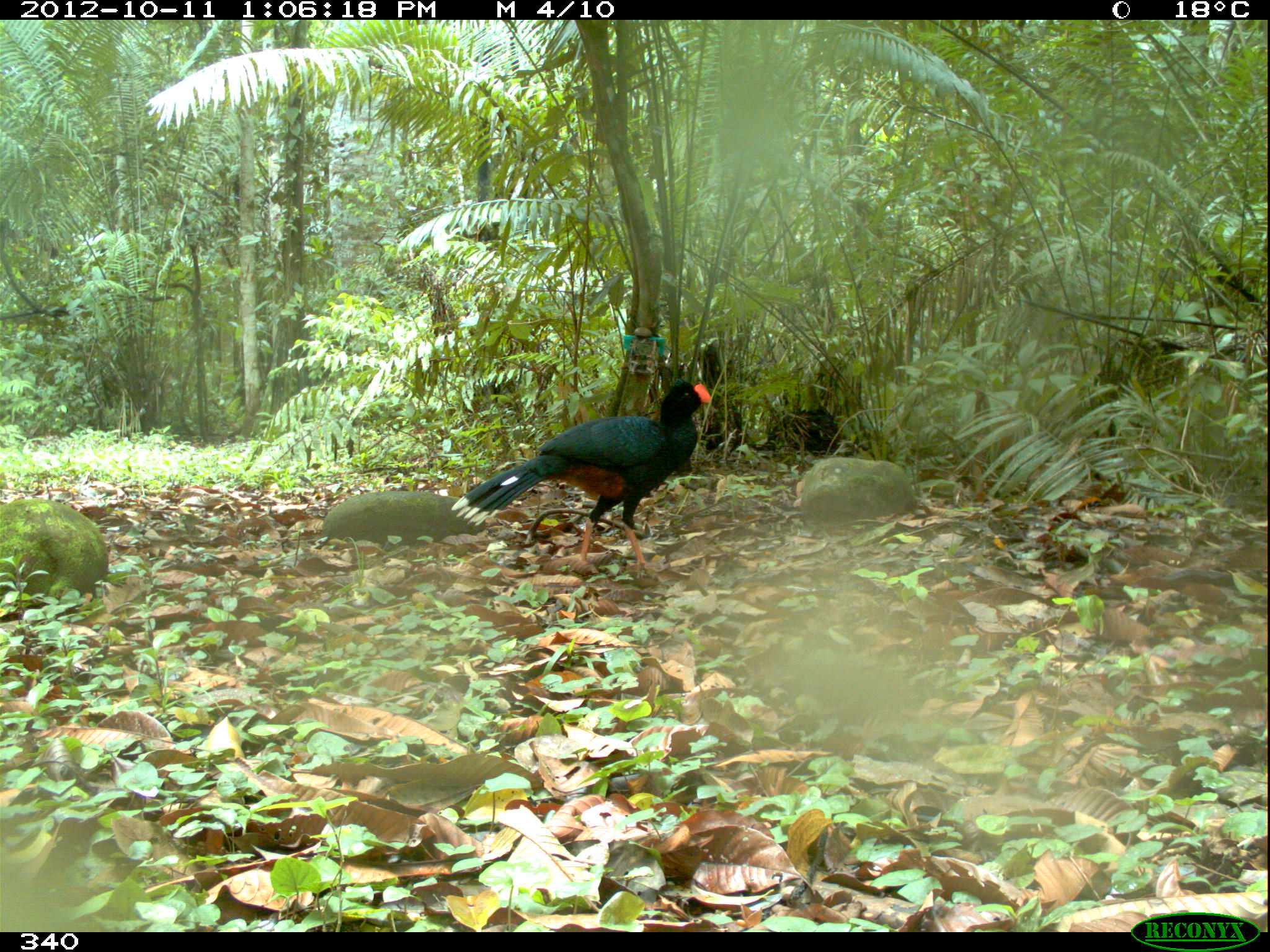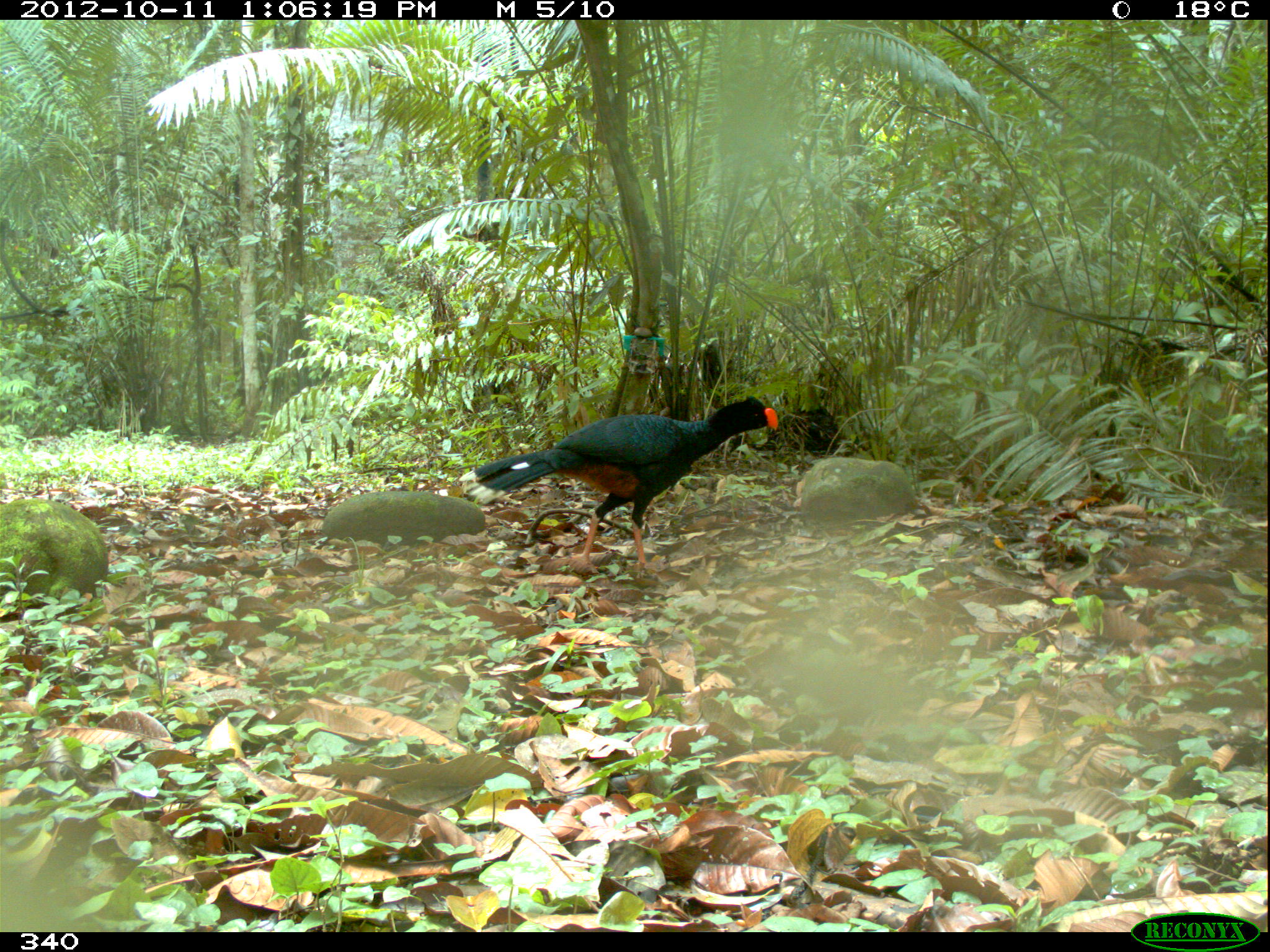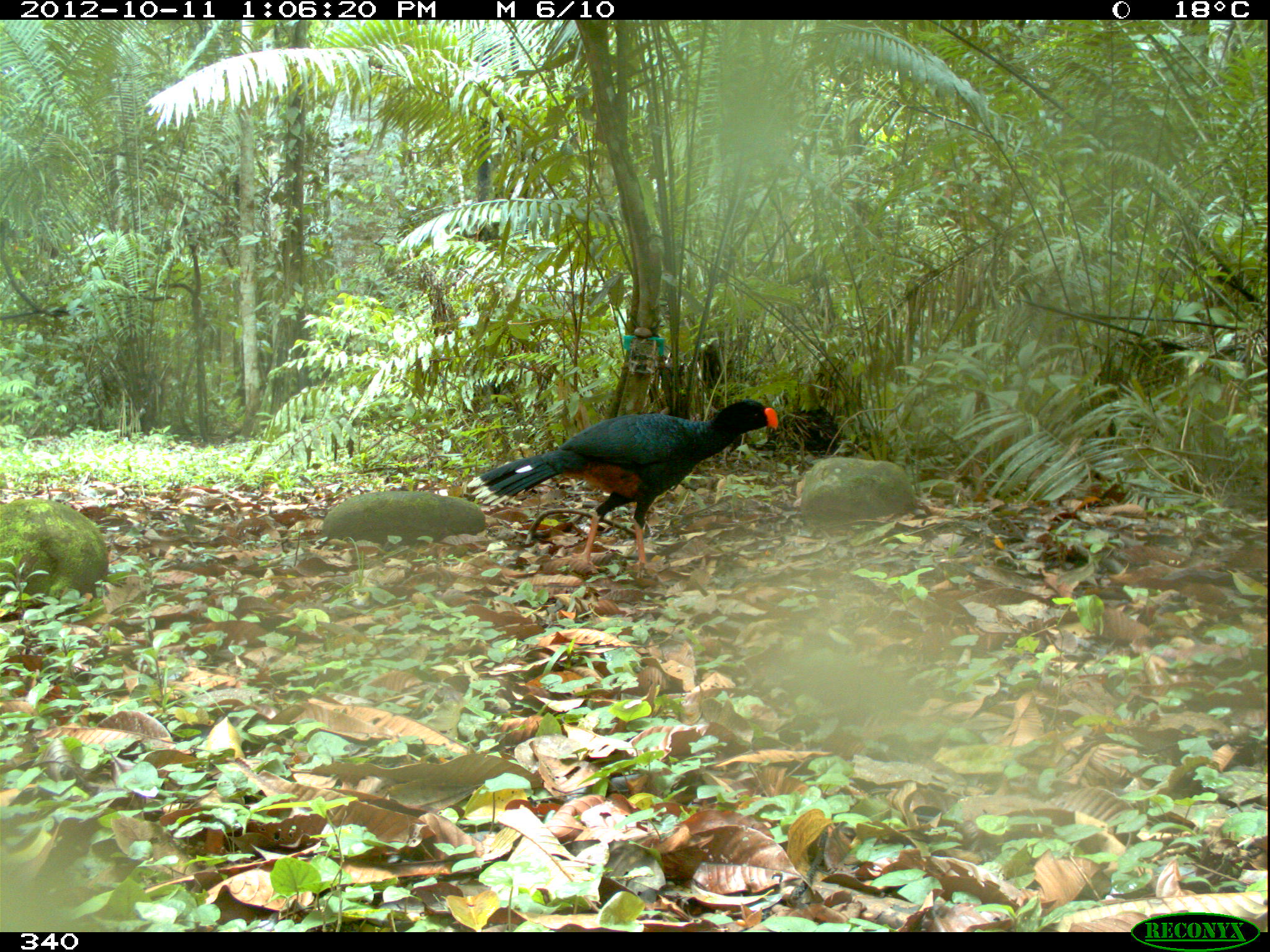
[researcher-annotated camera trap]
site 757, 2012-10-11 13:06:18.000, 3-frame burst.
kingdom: Animalia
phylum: Chordata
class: Aves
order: Galliformes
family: Cracidae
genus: Mitu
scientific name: Mitu tuberosum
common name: razor-billed curassow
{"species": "Mitu tuberosum (razor-billed curassow)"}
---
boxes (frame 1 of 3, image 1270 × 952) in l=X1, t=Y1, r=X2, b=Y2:
mitu tuberosum: l=451, t=380, r=712, b=566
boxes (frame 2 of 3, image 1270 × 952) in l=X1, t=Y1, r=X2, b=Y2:
mitu tuberosum: l=457, t=394, r=778, b=563